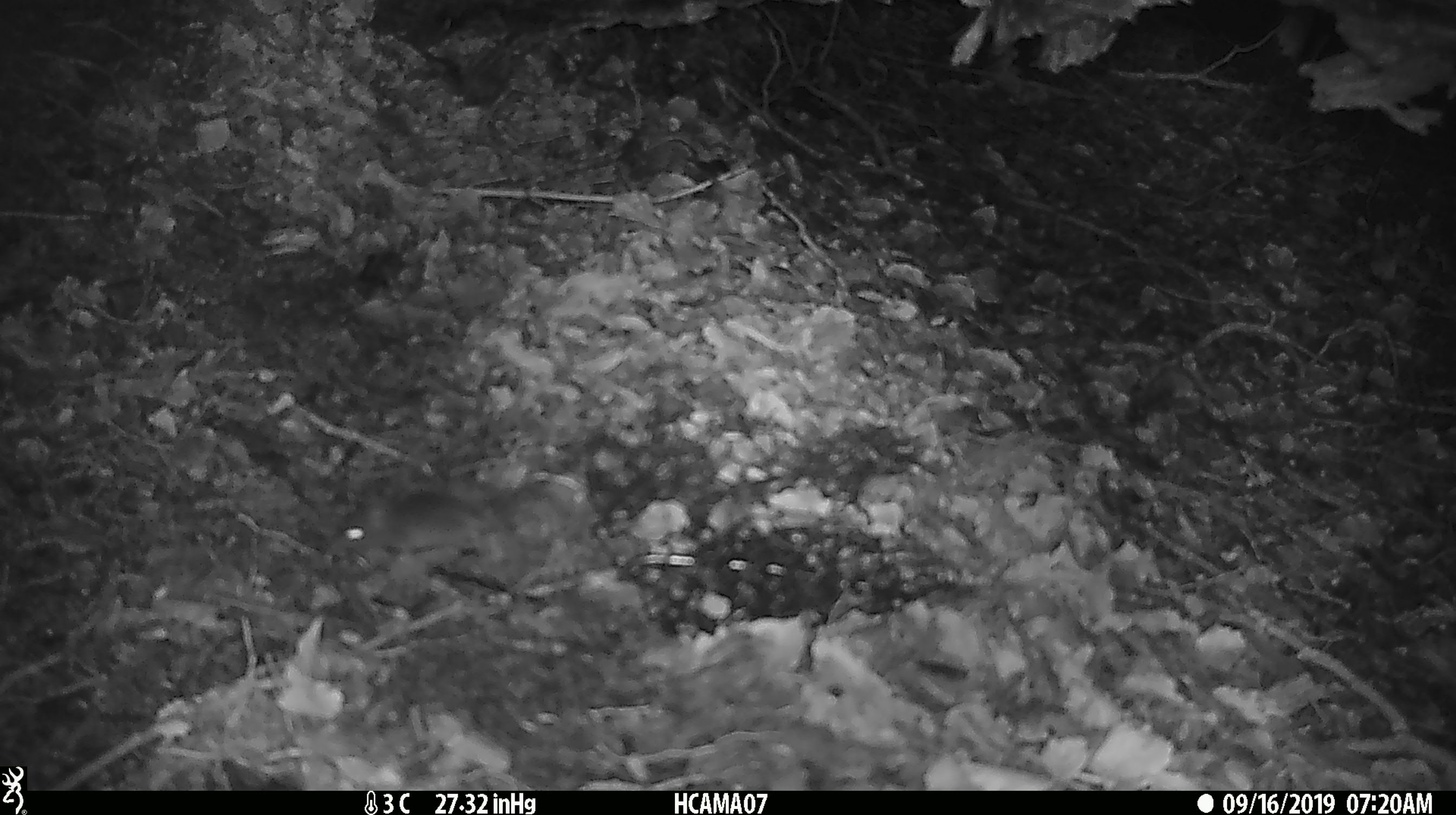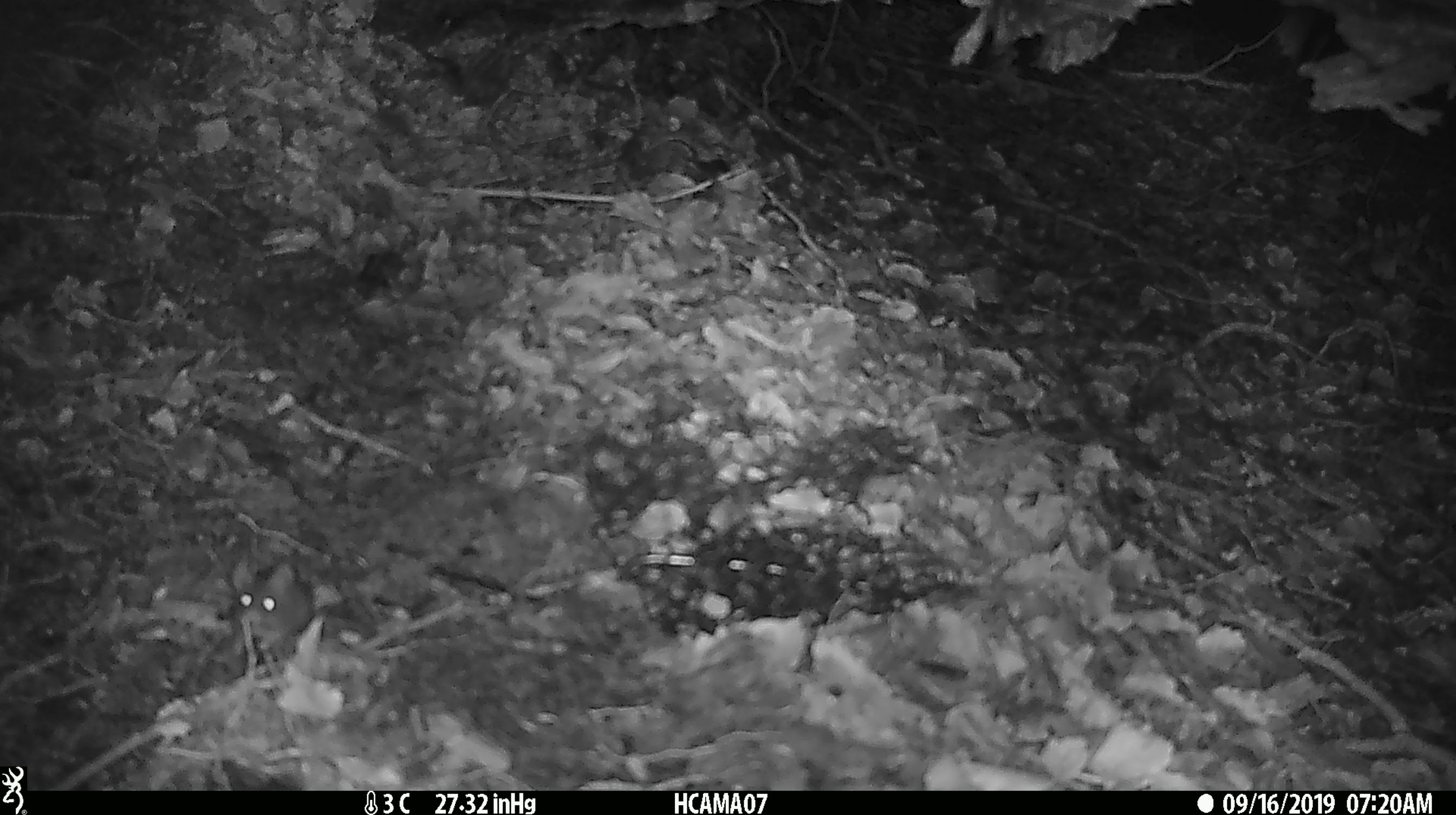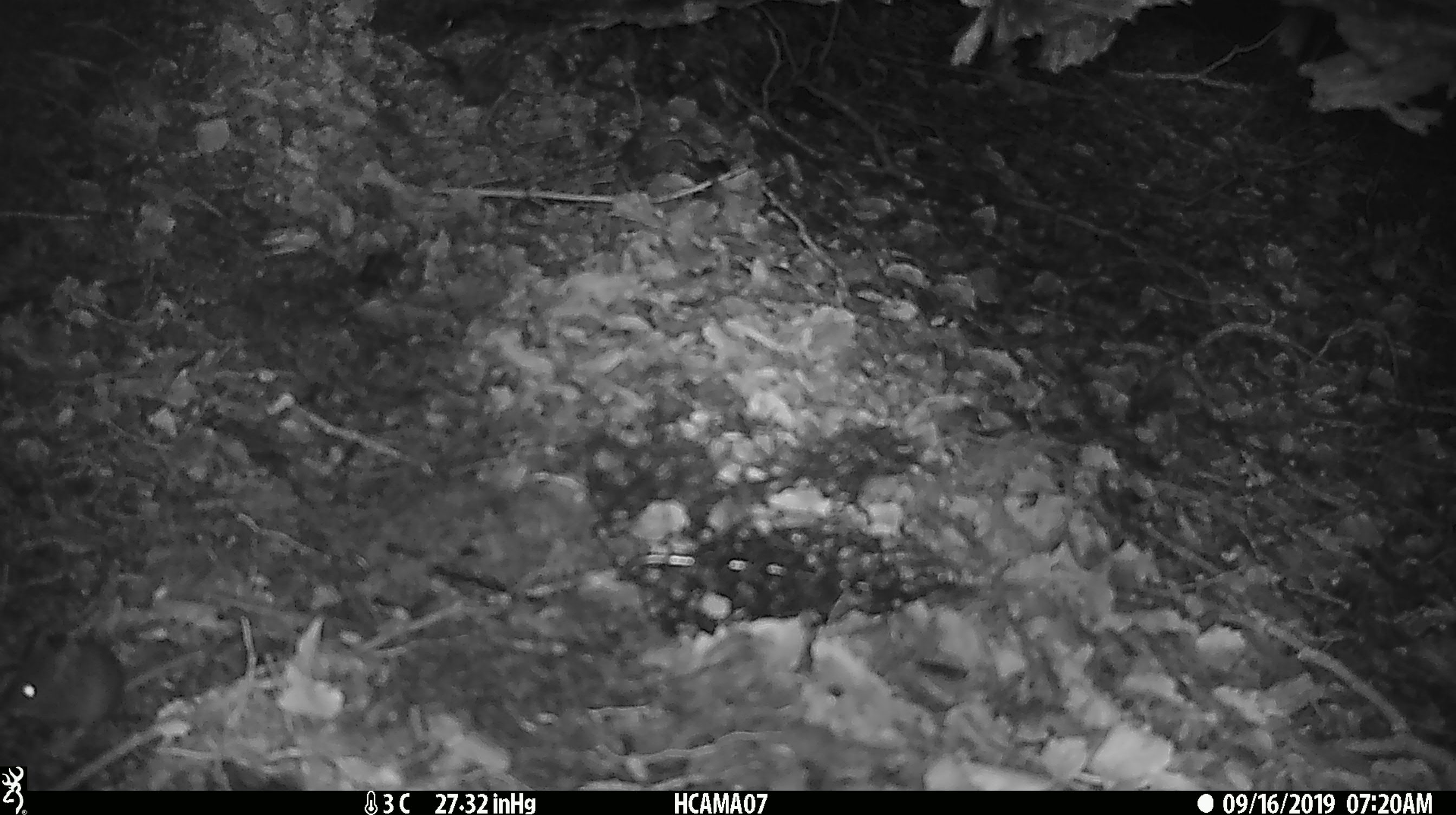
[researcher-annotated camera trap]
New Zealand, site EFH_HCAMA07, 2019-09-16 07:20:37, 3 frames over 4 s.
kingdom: Animalia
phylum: Chordata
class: Mammalia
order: Rodentia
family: Muridae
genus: Mus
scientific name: Mus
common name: mouse